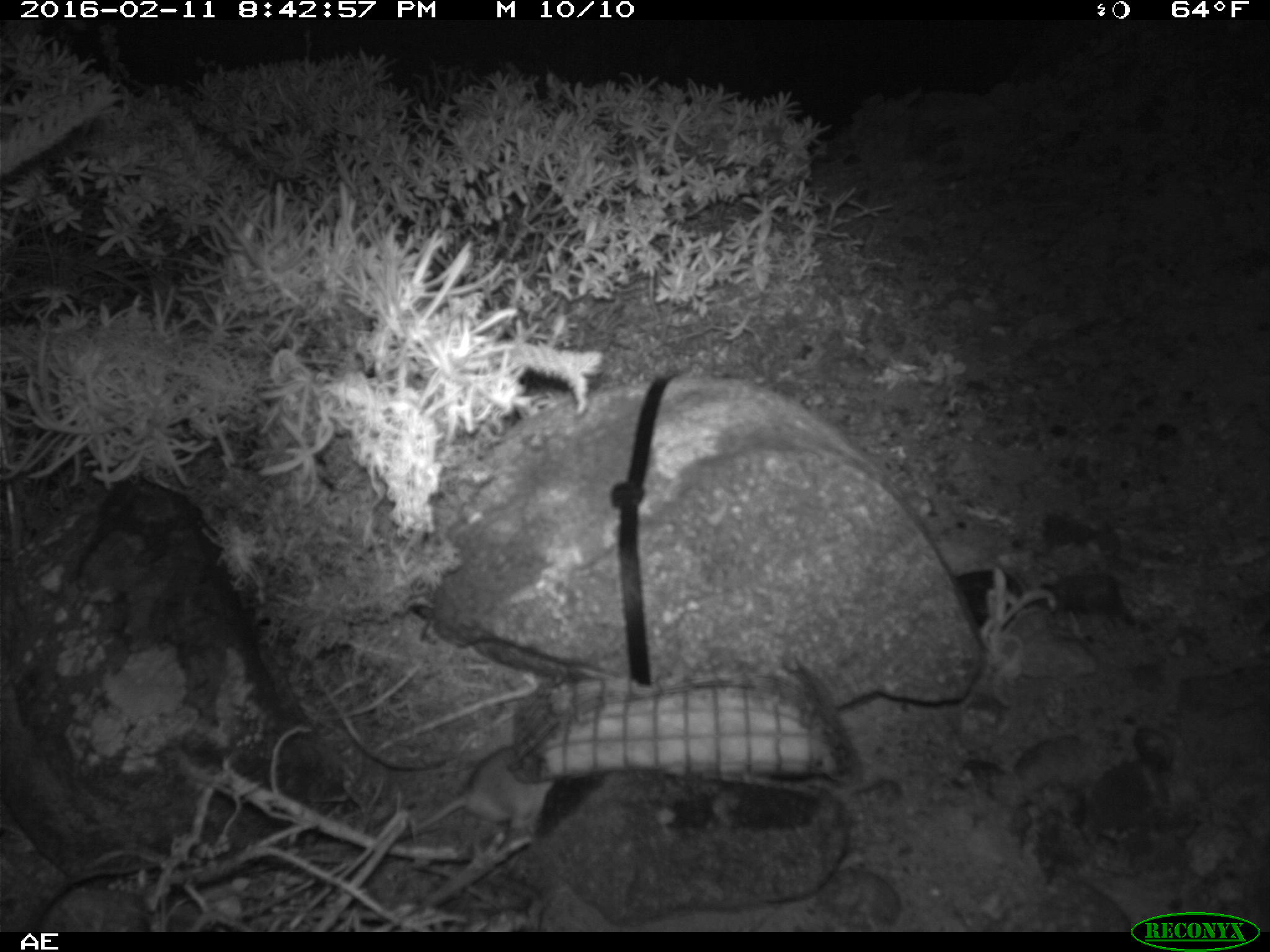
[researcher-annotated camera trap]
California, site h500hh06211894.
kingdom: Animalia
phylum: Chordata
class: Mammalia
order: Rodentia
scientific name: Rodentia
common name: rodent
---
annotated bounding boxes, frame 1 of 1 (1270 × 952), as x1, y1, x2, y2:
rodent: 399, 746, 554, 837